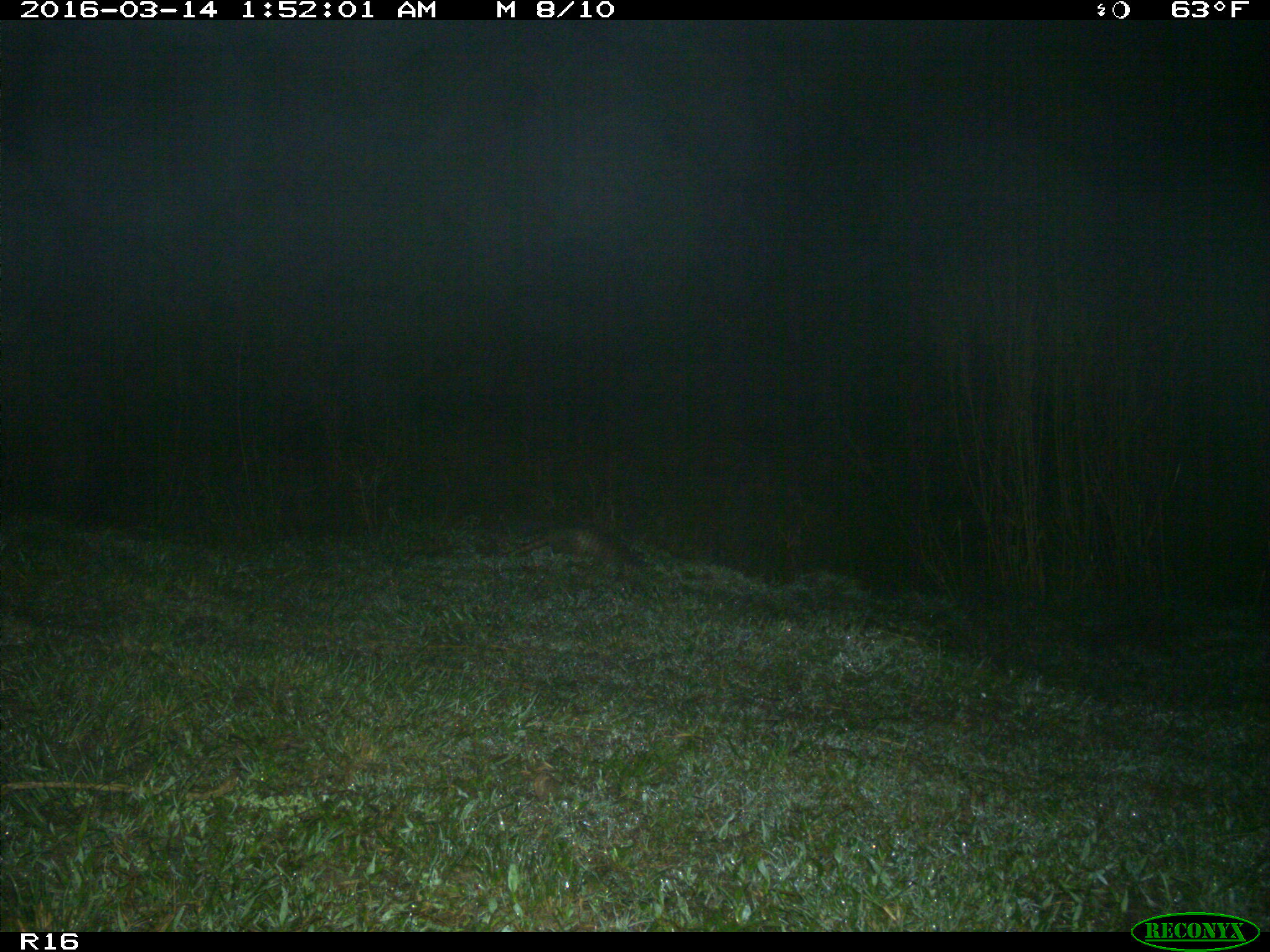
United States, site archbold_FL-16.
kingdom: Animalia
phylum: Chordata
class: Mammalia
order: Cingulata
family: Dasypodidae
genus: Dasypus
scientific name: Dasypus novemcinctus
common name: nine-banded armadillo